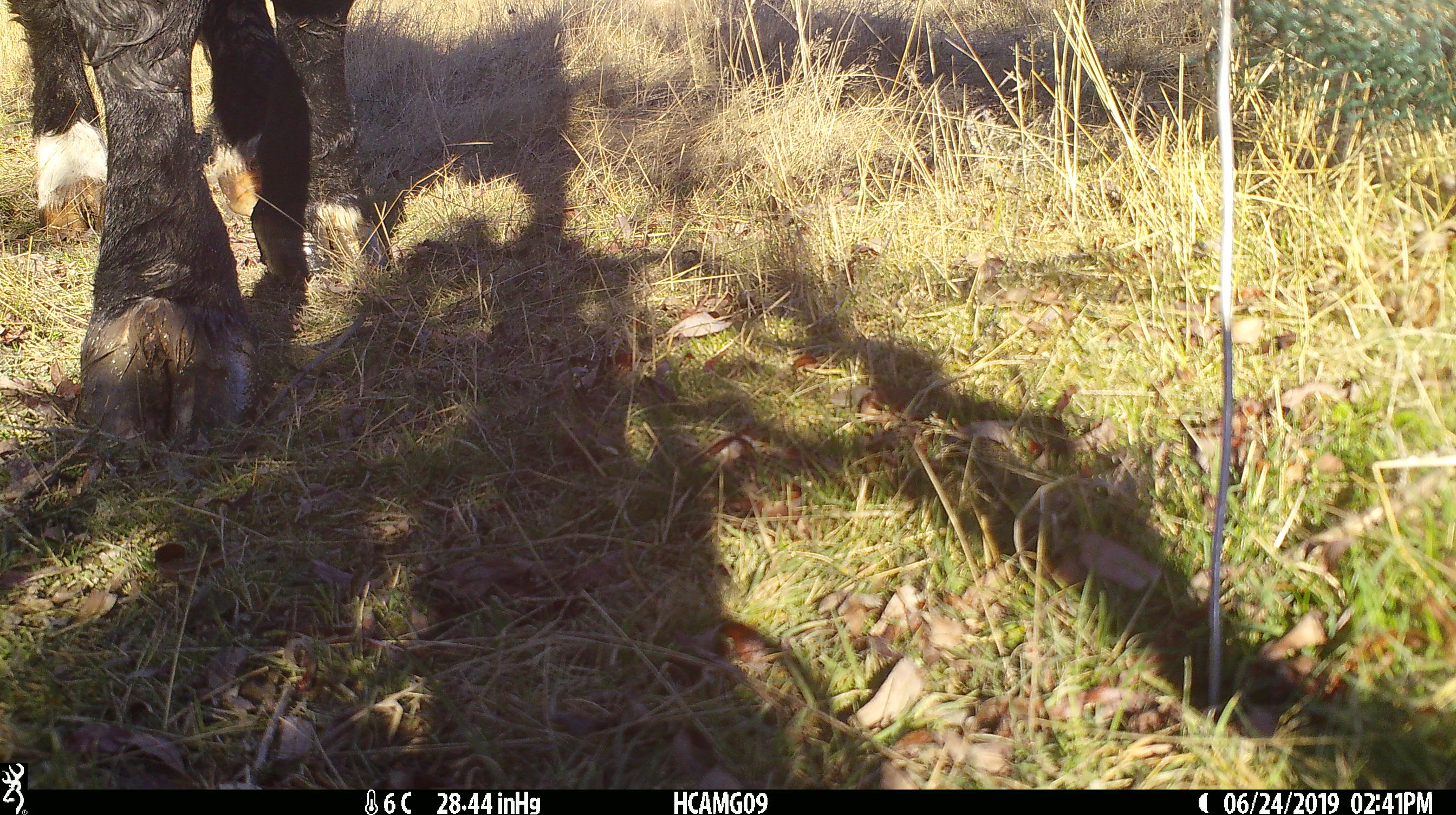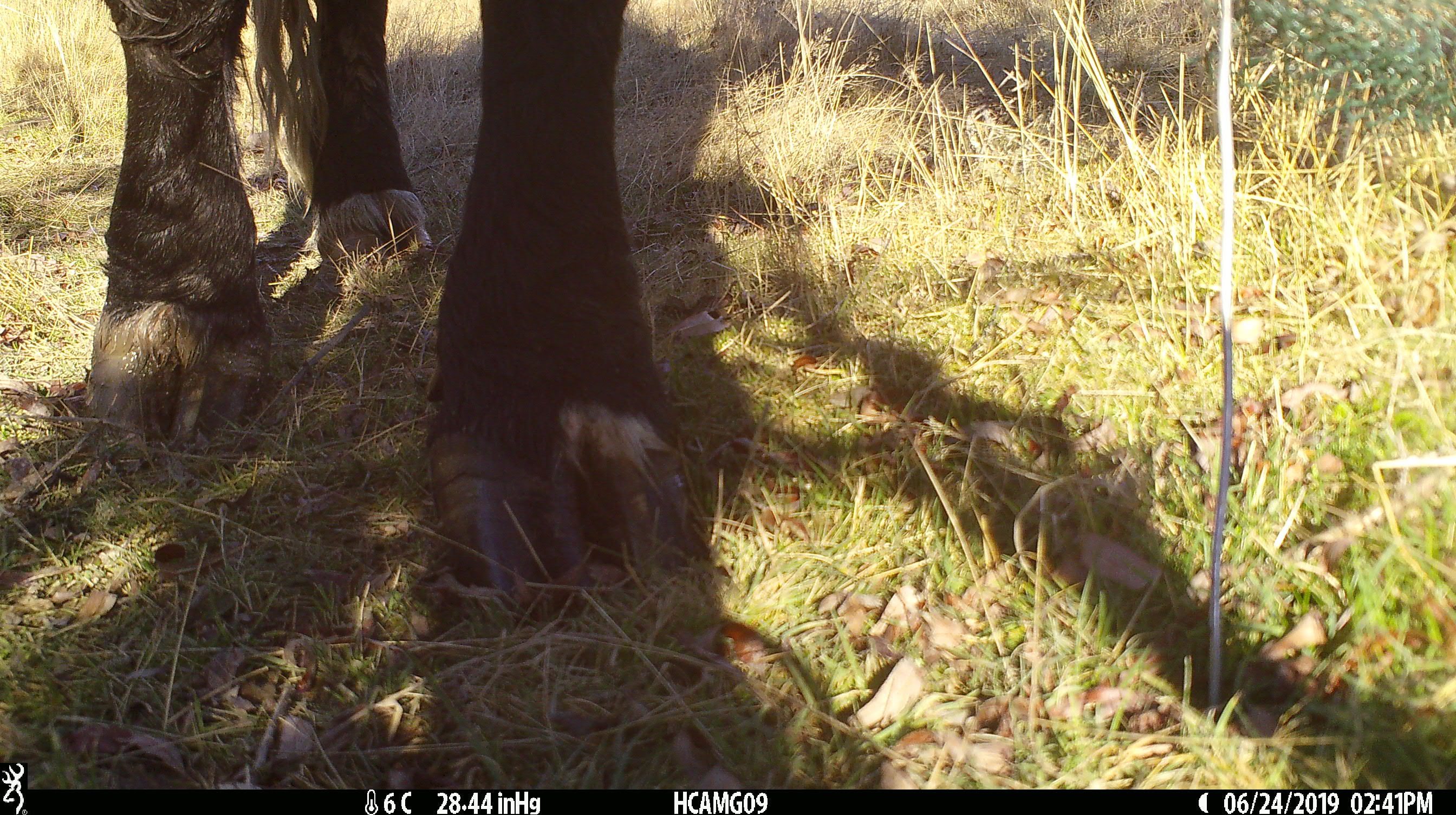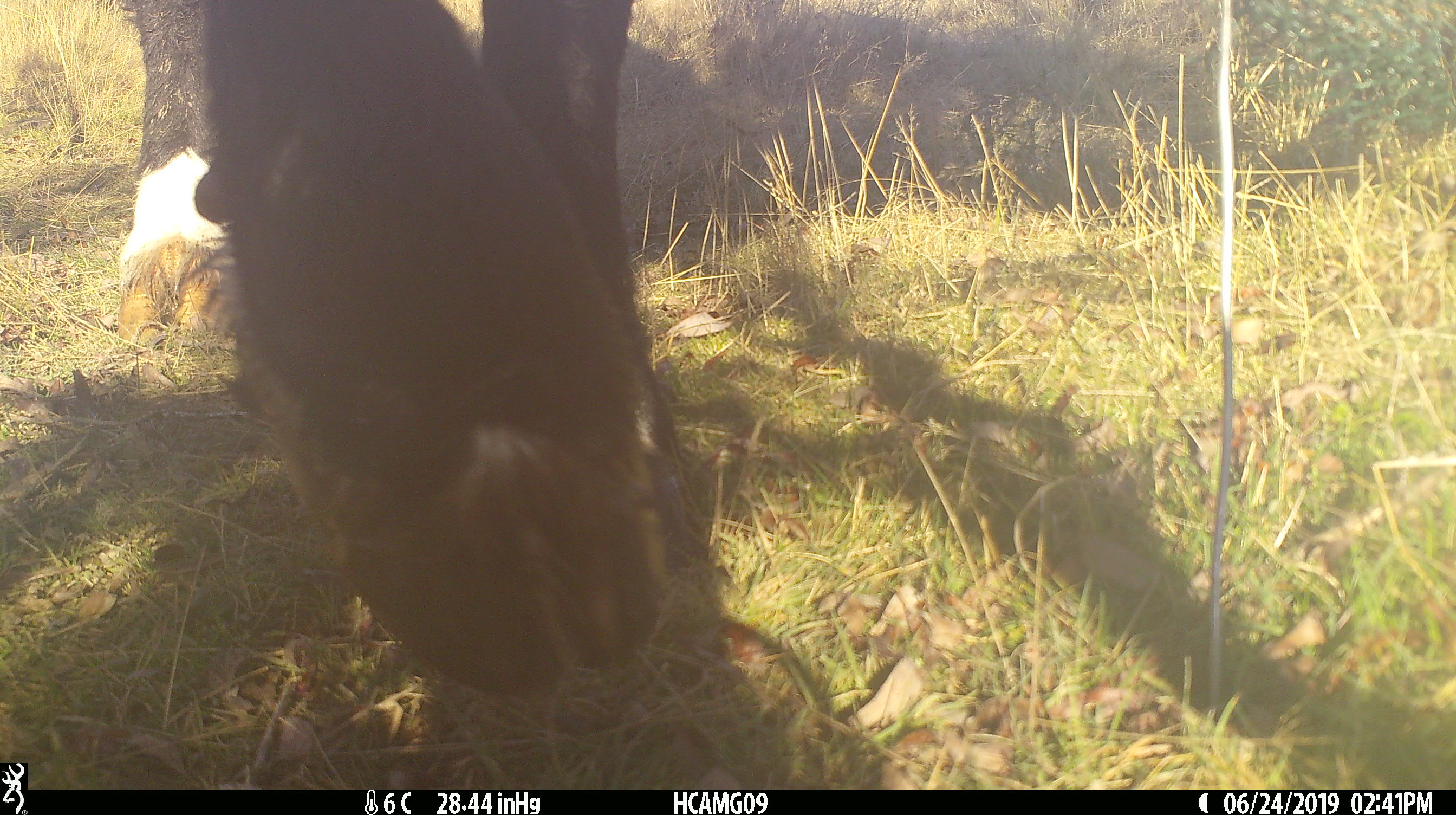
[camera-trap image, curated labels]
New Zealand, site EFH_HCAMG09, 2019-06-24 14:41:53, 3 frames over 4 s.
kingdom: Animalia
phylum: Chordata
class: Mammalia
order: Artiodactyla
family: Bovidae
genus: Bos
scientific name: Bos taurus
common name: domestic cow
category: cow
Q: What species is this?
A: Cow (domestic cow) (Bos taurus).